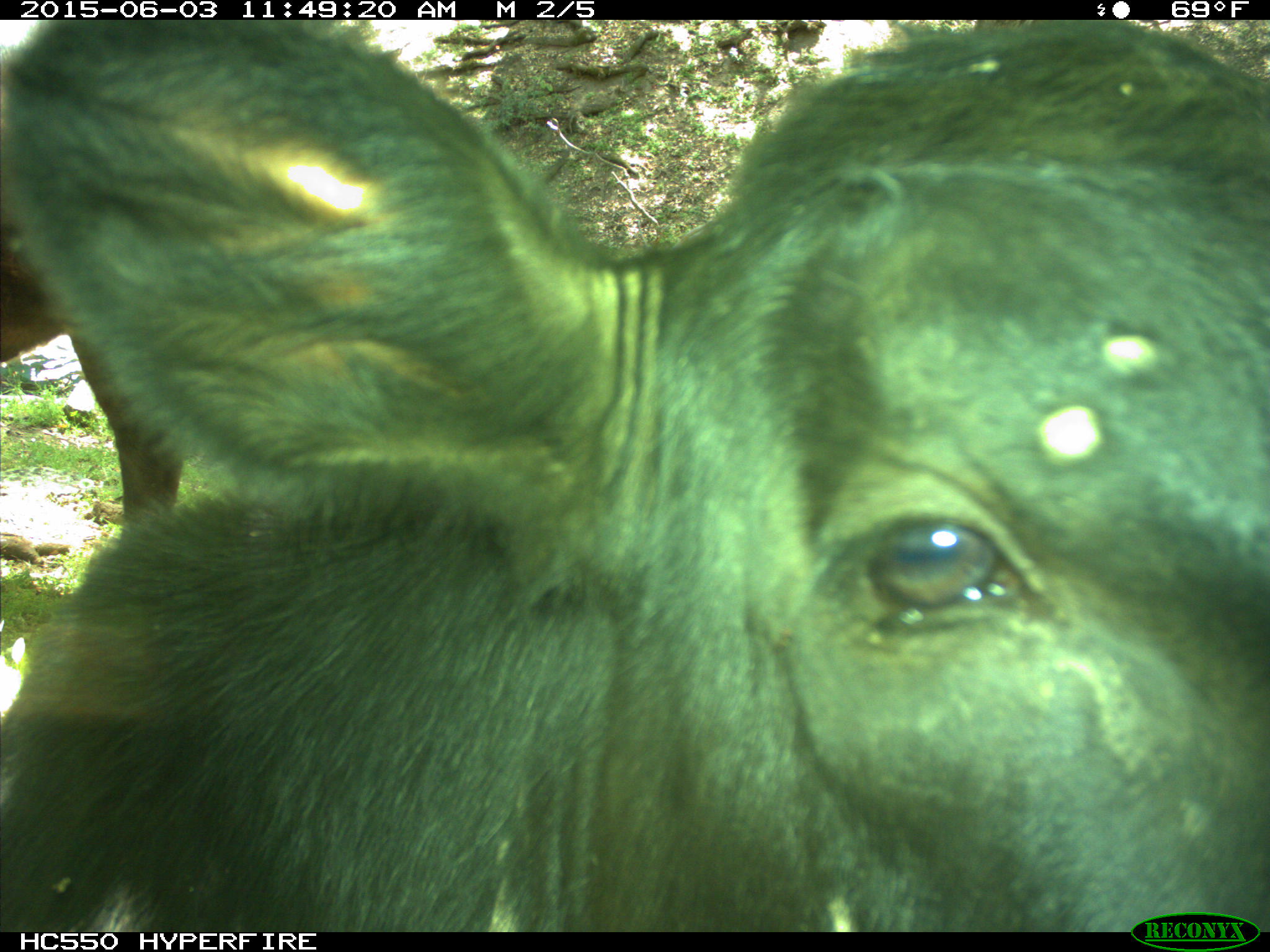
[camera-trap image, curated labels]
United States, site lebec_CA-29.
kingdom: Animalia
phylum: Chordata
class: Mammalia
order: Artiodactyla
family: Bovidae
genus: Bos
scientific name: Bos taurus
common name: domestic cow